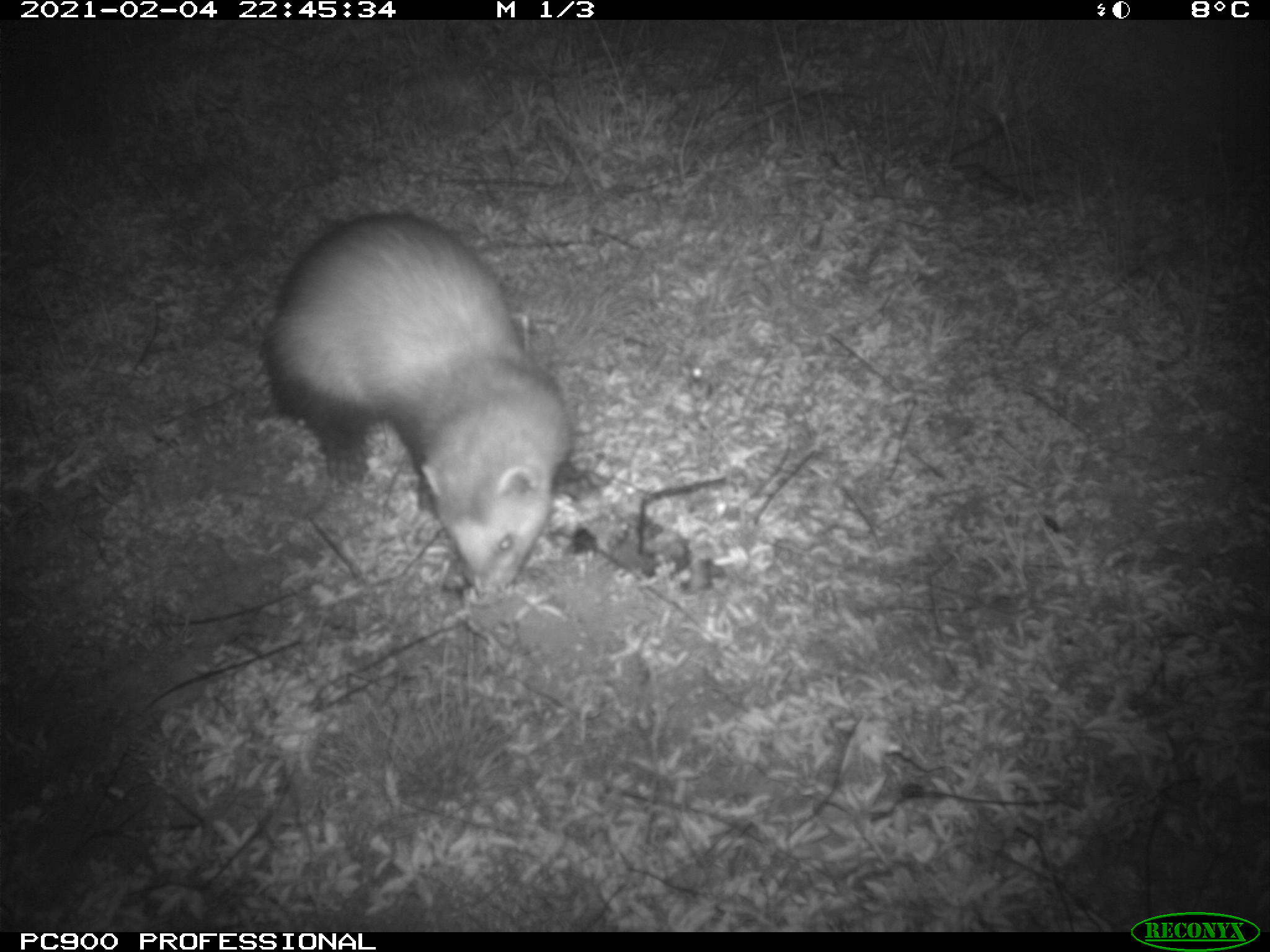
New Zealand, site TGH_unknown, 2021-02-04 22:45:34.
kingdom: Animalia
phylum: Chordata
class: Mammalia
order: Carnivora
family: Mustelidae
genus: Mustela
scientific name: Mustela furo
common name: ferret